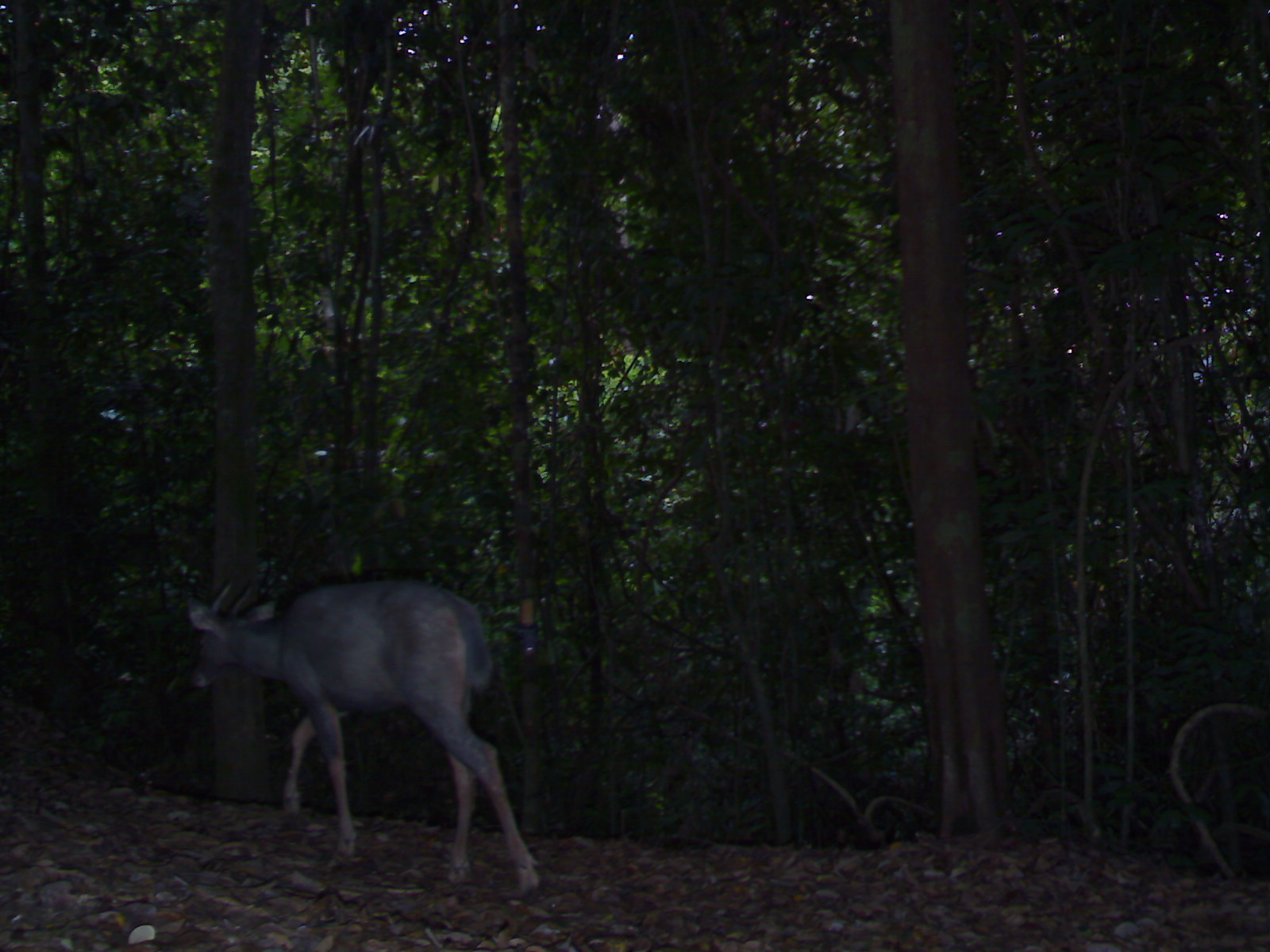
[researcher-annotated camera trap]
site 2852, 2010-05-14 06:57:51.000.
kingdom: Animalia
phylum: Chordata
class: Mammalia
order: Artiodactyla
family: Cervidae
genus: Rusa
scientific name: Rusa unicolor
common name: sambar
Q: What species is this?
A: Rusa unicolor (sambar).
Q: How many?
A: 1.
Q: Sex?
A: Male.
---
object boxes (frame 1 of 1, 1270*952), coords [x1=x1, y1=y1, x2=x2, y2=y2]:
rusa unicolor: [x1=185, y1=576, x2=539, y2=892]